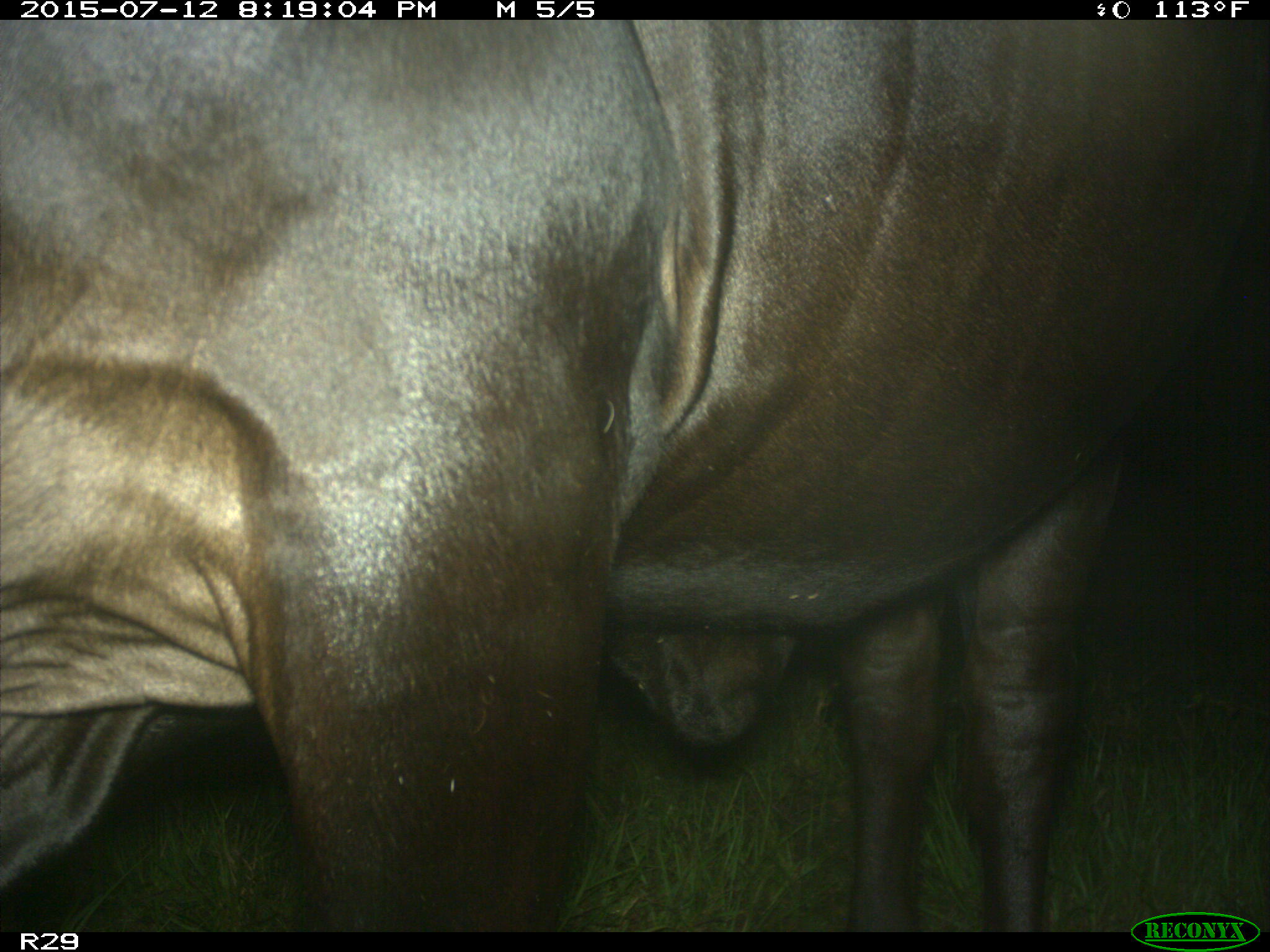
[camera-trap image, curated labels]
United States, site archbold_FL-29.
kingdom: Animalia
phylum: Chordata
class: Mammalia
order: Artiodactyla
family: Bovidae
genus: Bos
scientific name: Bos taurus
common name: domestic cow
Bos taurus (domestic cow).